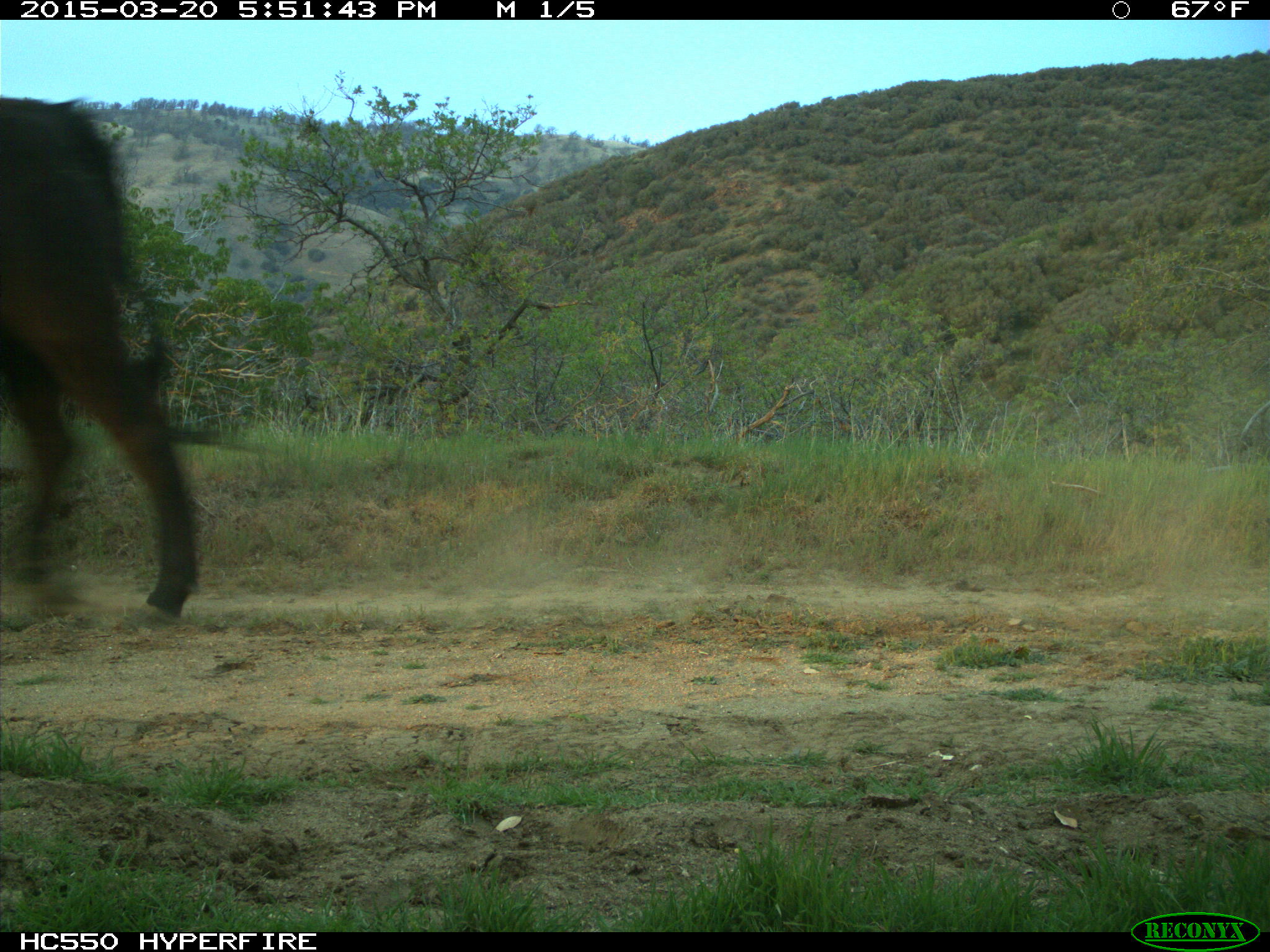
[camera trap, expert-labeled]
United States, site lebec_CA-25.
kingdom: Animalia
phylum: Chordata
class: Mammalia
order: Artiodactyla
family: Bovidae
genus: Bos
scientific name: Bos taurus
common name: domestic cow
Bos taurus (domestic cow).